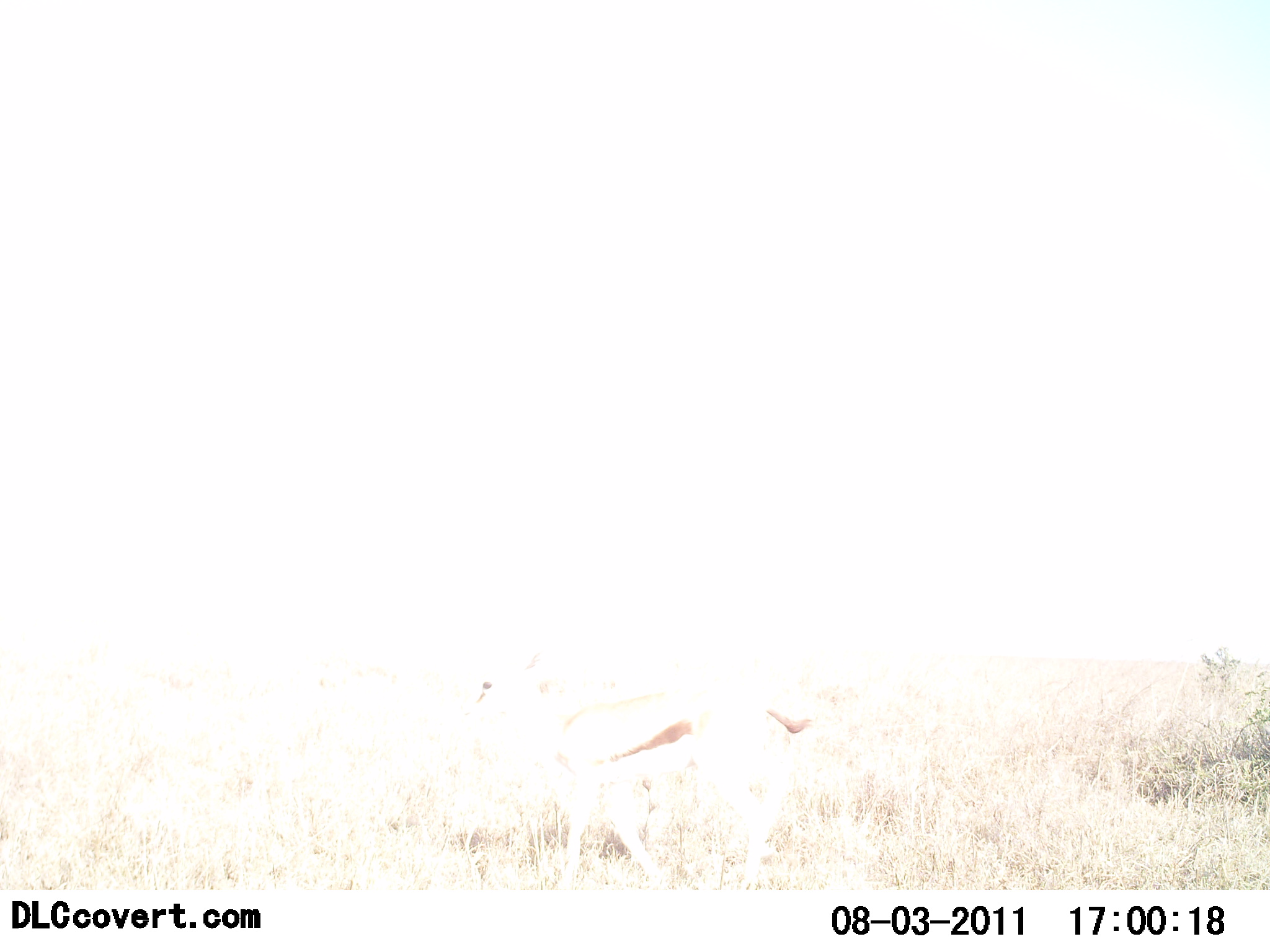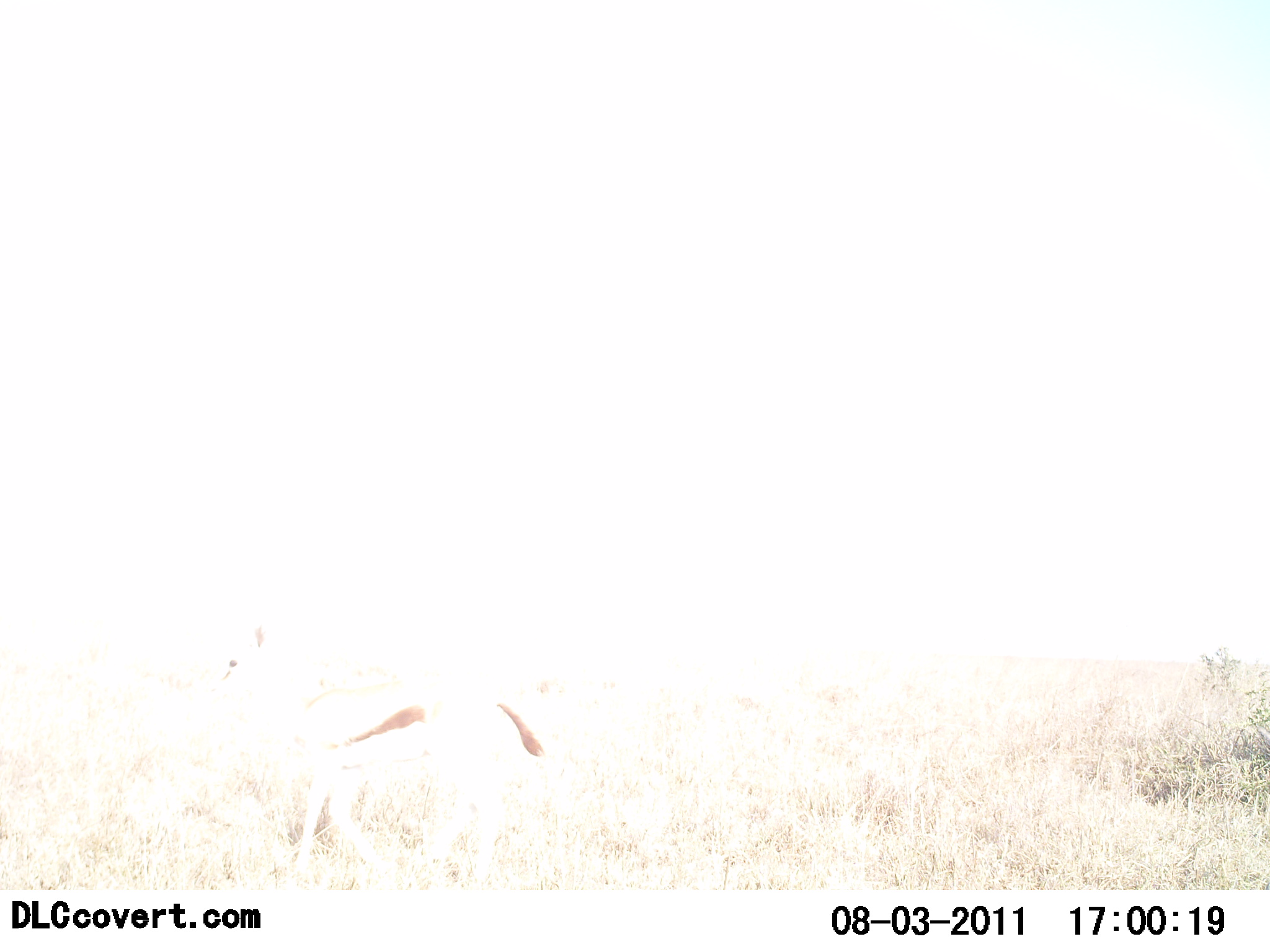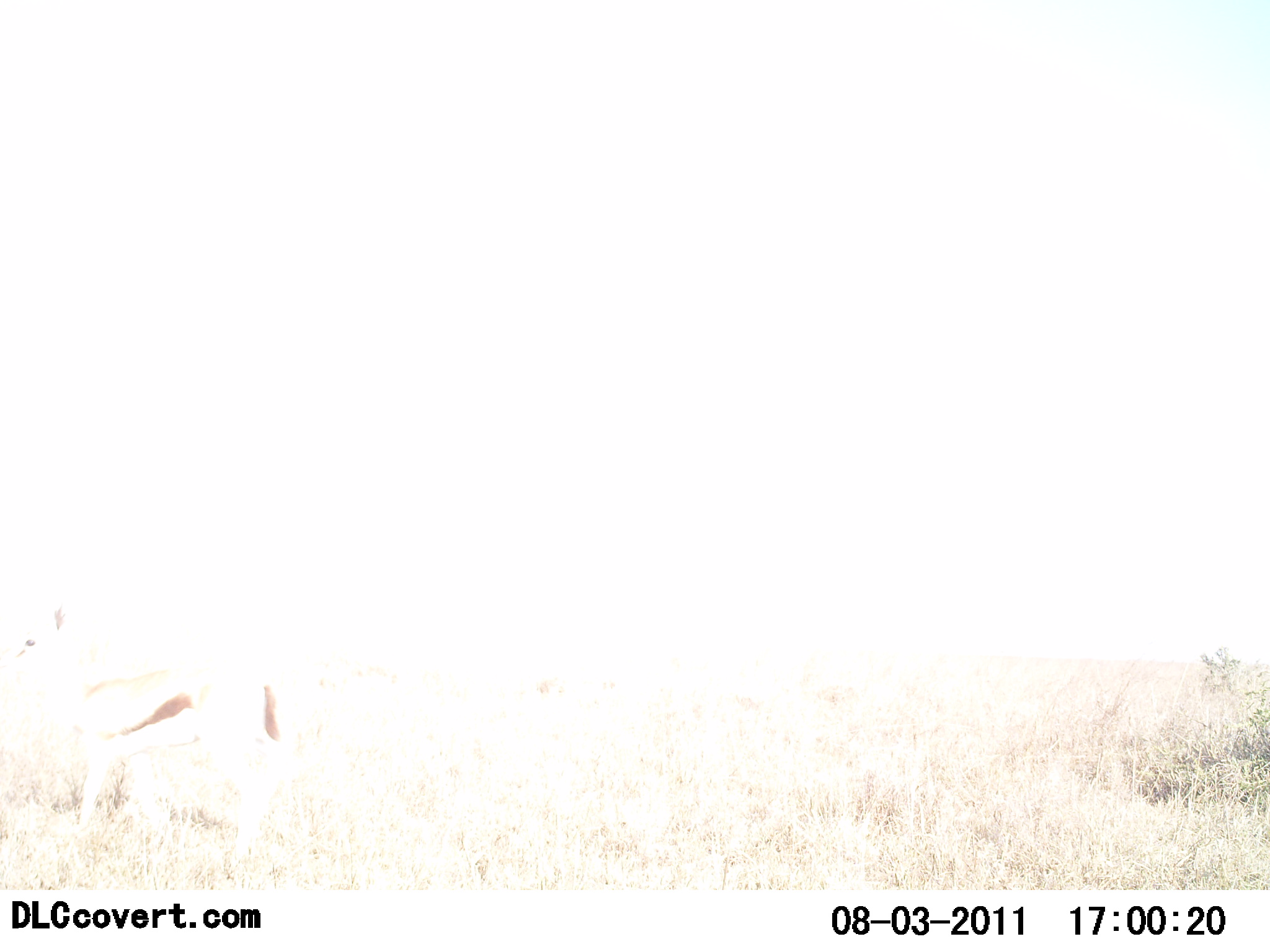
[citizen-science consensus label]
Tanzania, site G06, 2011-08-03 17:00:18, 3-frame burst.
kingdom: Animalia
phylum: Chordata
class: Mammalia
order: Artiodactyla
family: Bovidae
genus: Eudorcas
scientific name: Eudorcas thomsonii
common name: thomson's gazelle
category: gazellethomsons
Gazellethomsons (thomson's gazelle) (Eudorcas thomsonii), count 1. Behavior (volunteer vote fractions): standing 17%, resting 0%, moving 92%, interacting 0%. Young present (vote fraction): 0%. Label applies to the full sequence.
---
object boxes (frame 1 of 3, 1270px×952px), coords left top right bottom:
animal: 445 650 822 890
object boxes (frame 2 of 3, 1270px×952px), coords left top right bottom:
animal: 193 612 549 891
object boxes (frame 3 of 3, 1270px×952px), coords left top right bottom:
animal: 7 600 289 888